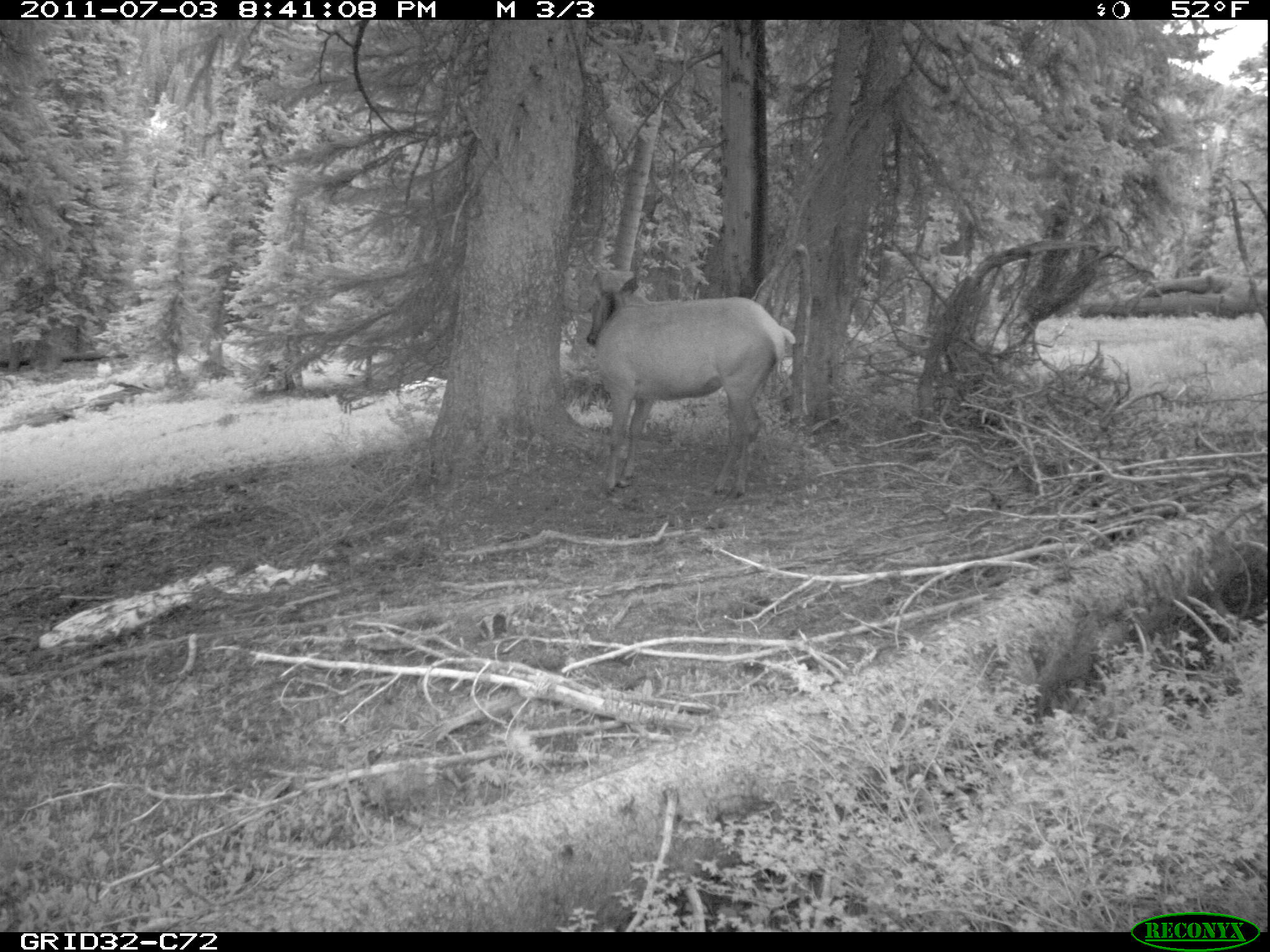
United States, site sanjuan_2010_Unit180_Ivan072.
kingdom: Animalia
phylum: Chordata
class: Mammalia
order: Artiodactyla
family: Cervidae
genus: Cervus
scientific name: Cervus elaphus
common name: red deer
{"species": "Cervus elaphus (red deer)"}